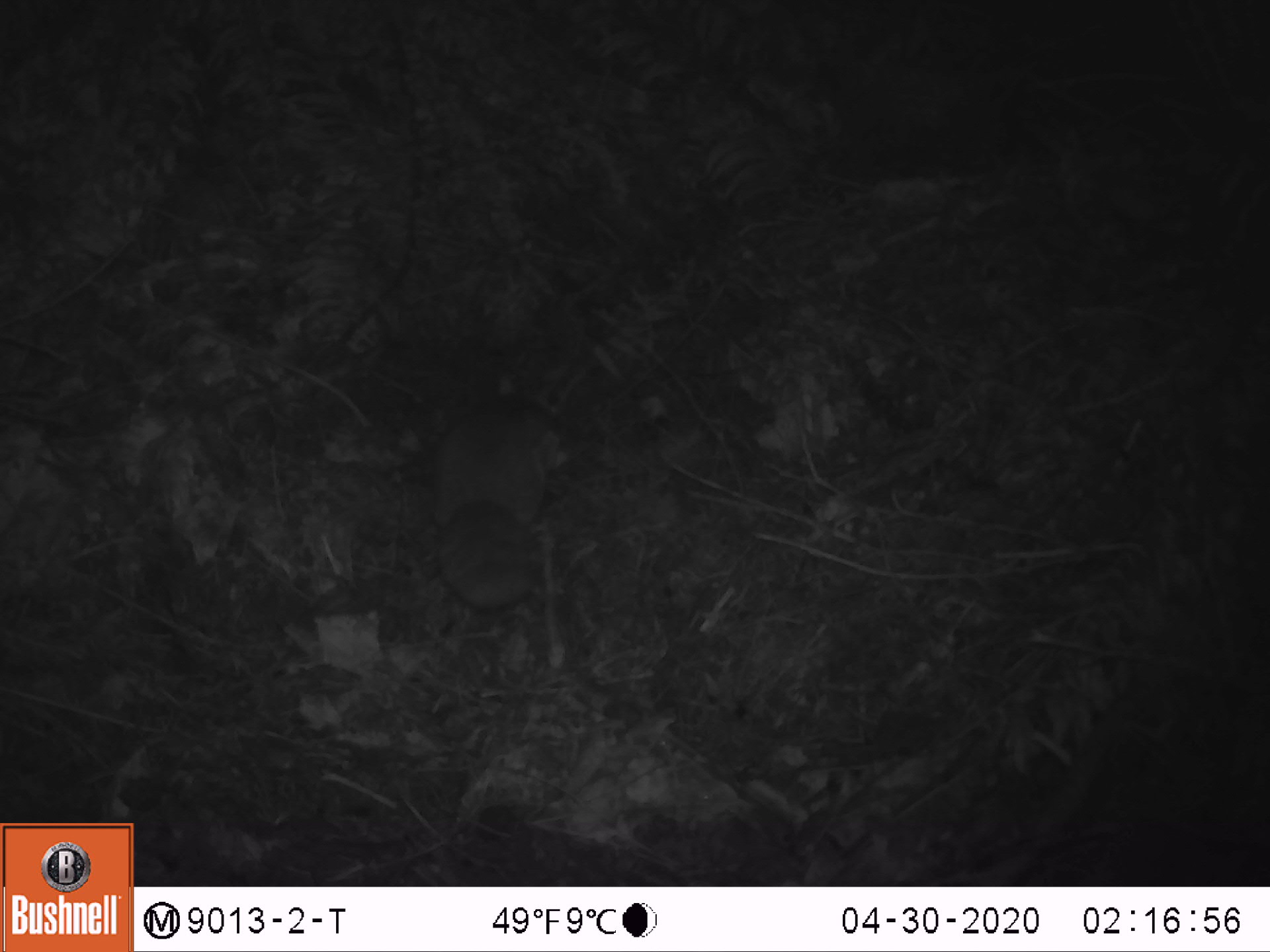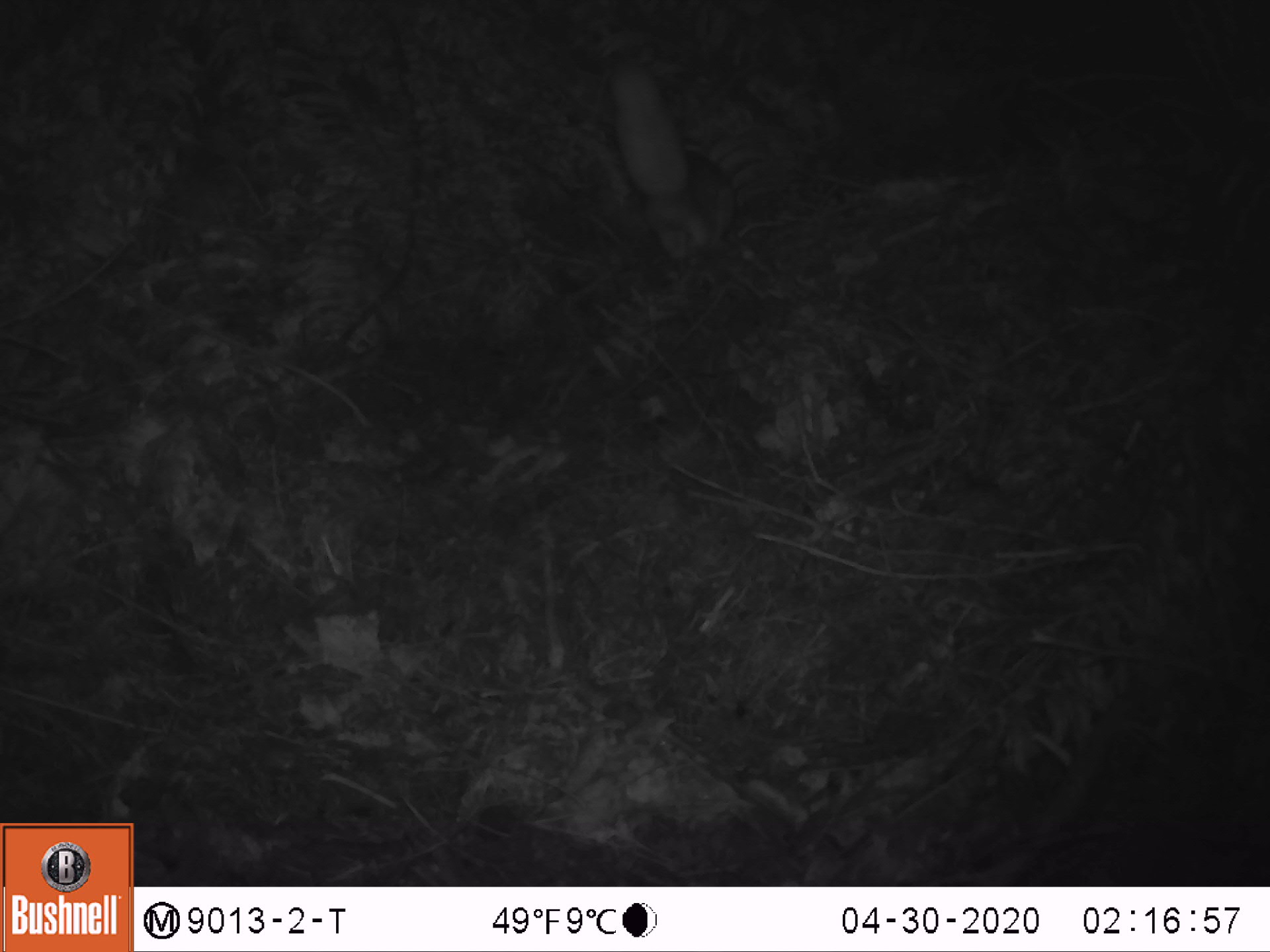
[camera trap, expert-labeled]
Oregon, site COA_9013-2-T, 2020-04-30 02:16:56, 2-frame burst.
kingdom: Animalia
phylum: Chordata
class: Mammalia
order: Rodentia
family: Sciuridae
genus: Glaucomys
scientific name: Glaucomys oregonensis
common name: humboldt's flying squirrel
Humboldt's flying squirrel (Glaucomys oregonensis).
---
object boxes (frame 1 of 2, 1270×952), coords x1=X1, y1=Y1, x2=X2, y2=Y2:
humboldt's flying squirrel: x1=414, y1=361, x2=580, y2=628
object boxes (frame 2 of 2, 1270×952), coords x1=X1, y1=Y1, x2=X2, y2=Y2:
humboldt's flying squirrel: x1=597, y1=52, x2=747, y2=272